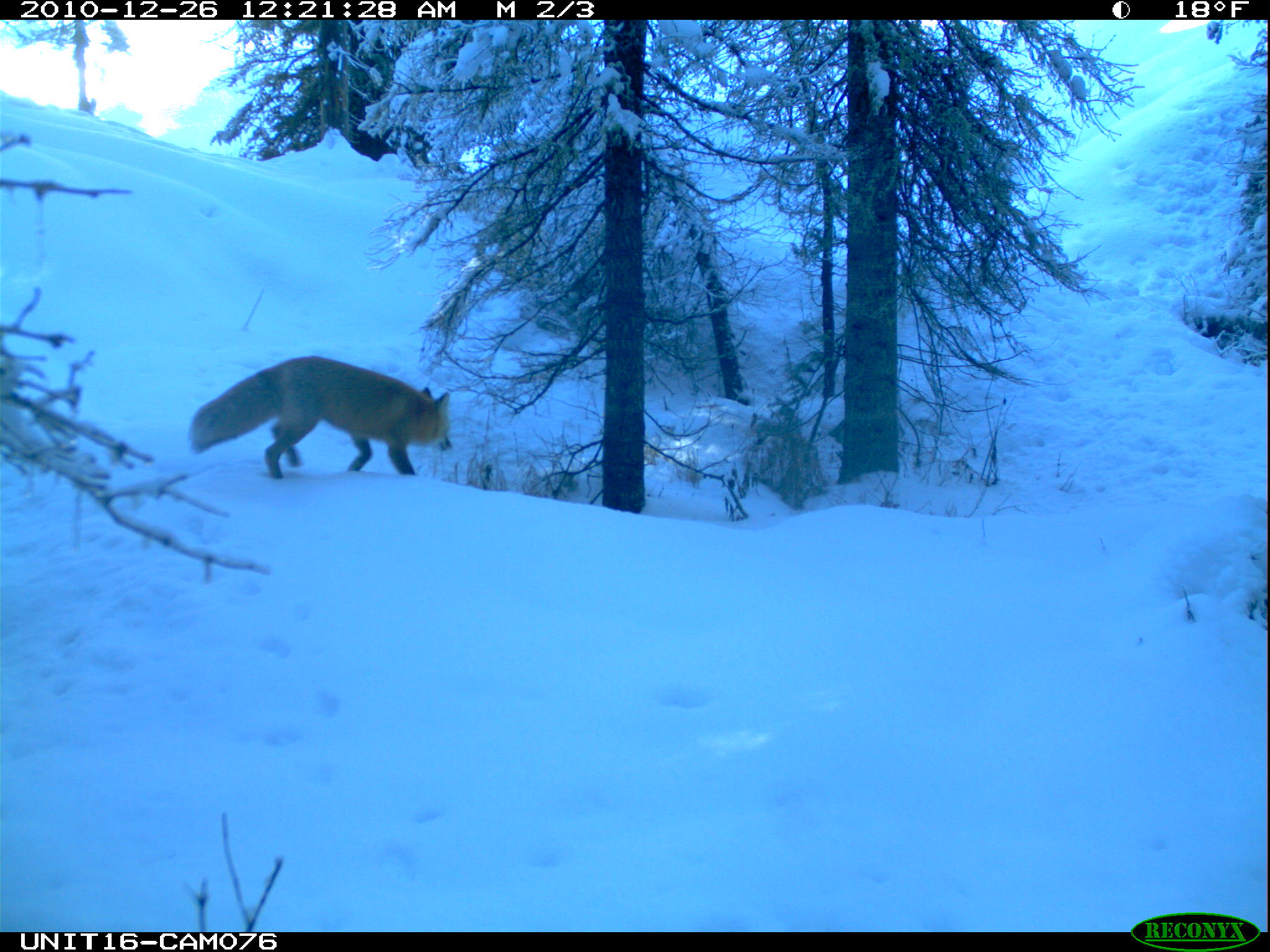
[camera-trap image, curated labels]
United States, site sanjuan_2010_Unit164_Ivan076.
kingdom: Animalia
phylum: Chordata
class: Mammalia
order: Carnivora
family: Canidae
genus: Vulpes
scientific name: Vulpes vulpes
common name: red fox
Vulpes vulpes (red fox).